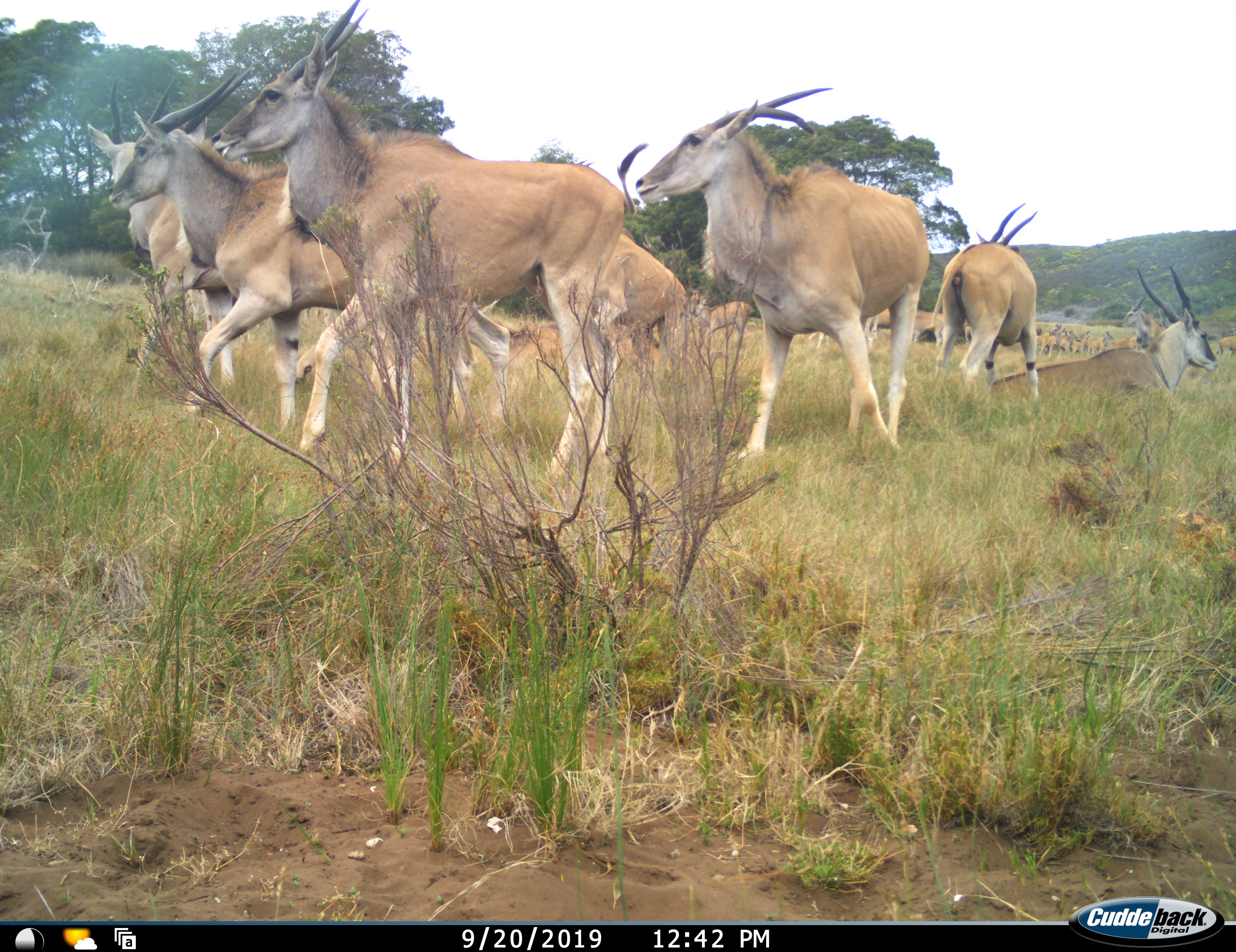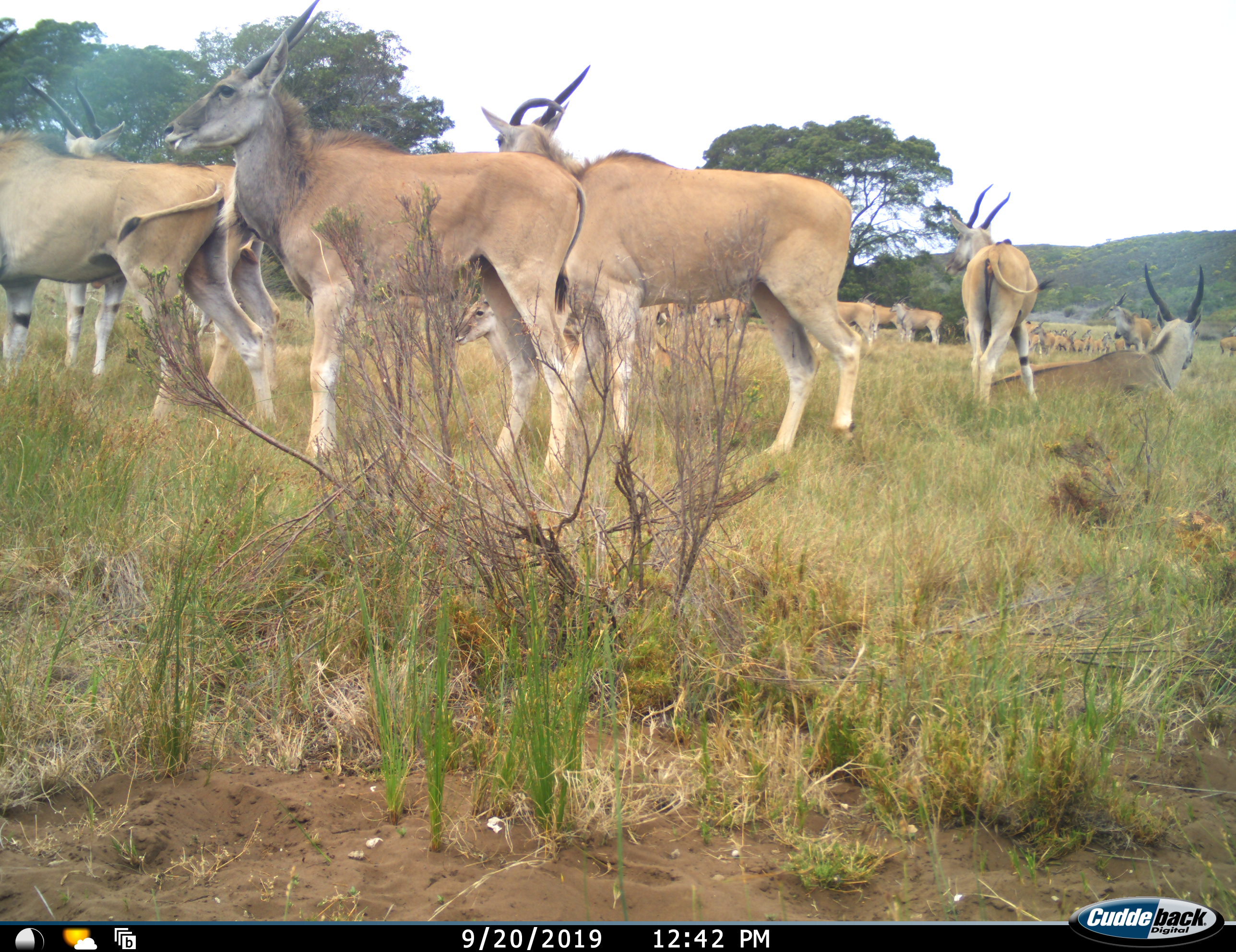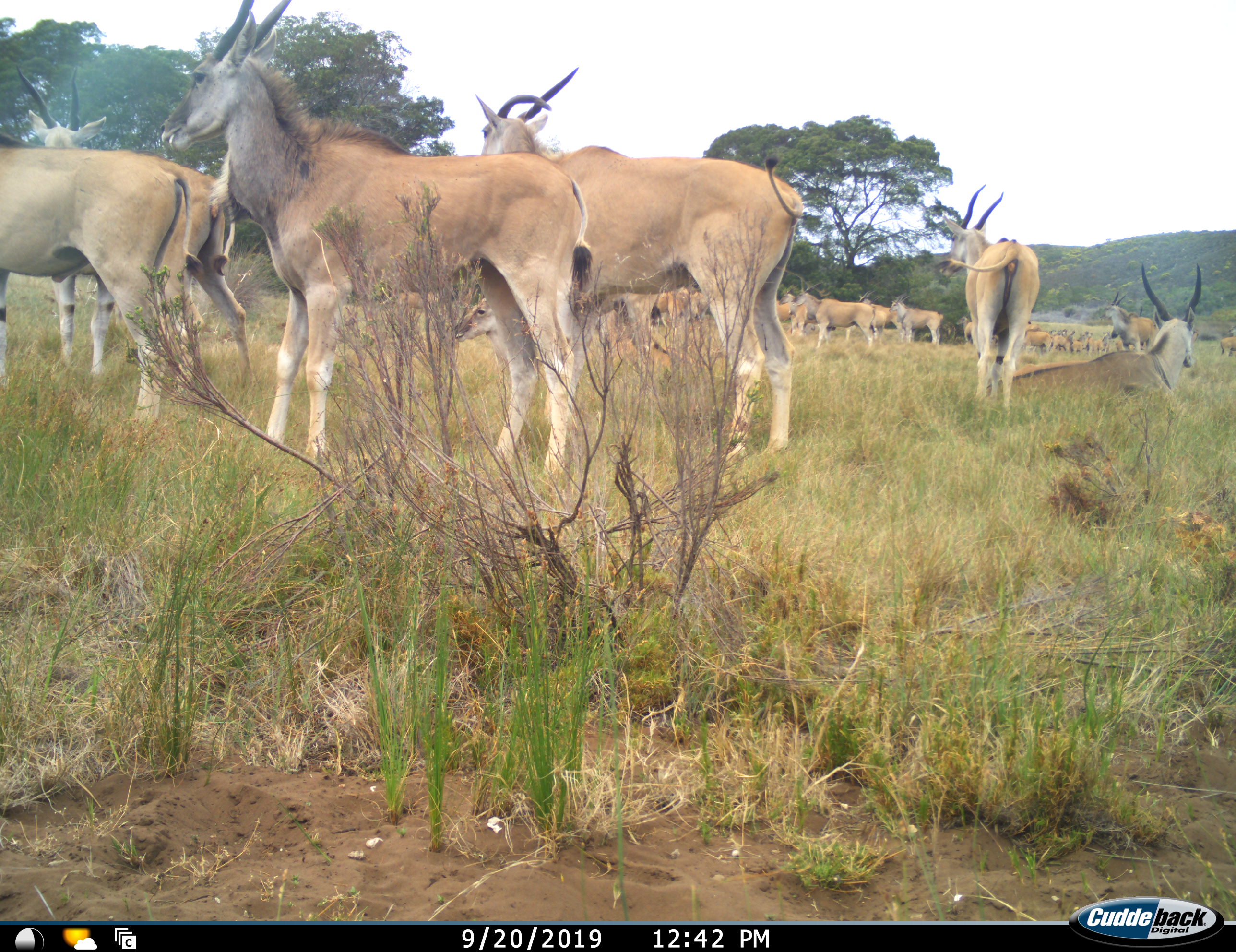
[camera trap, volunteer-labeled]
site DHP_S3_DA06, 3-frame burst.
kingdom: Animalia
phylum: Chordata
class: Mammalia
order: Artiodactyla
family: Bovidae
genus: Tragelaphus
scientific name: Tragelaphus oryx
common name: eland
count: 11-50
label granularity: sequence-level